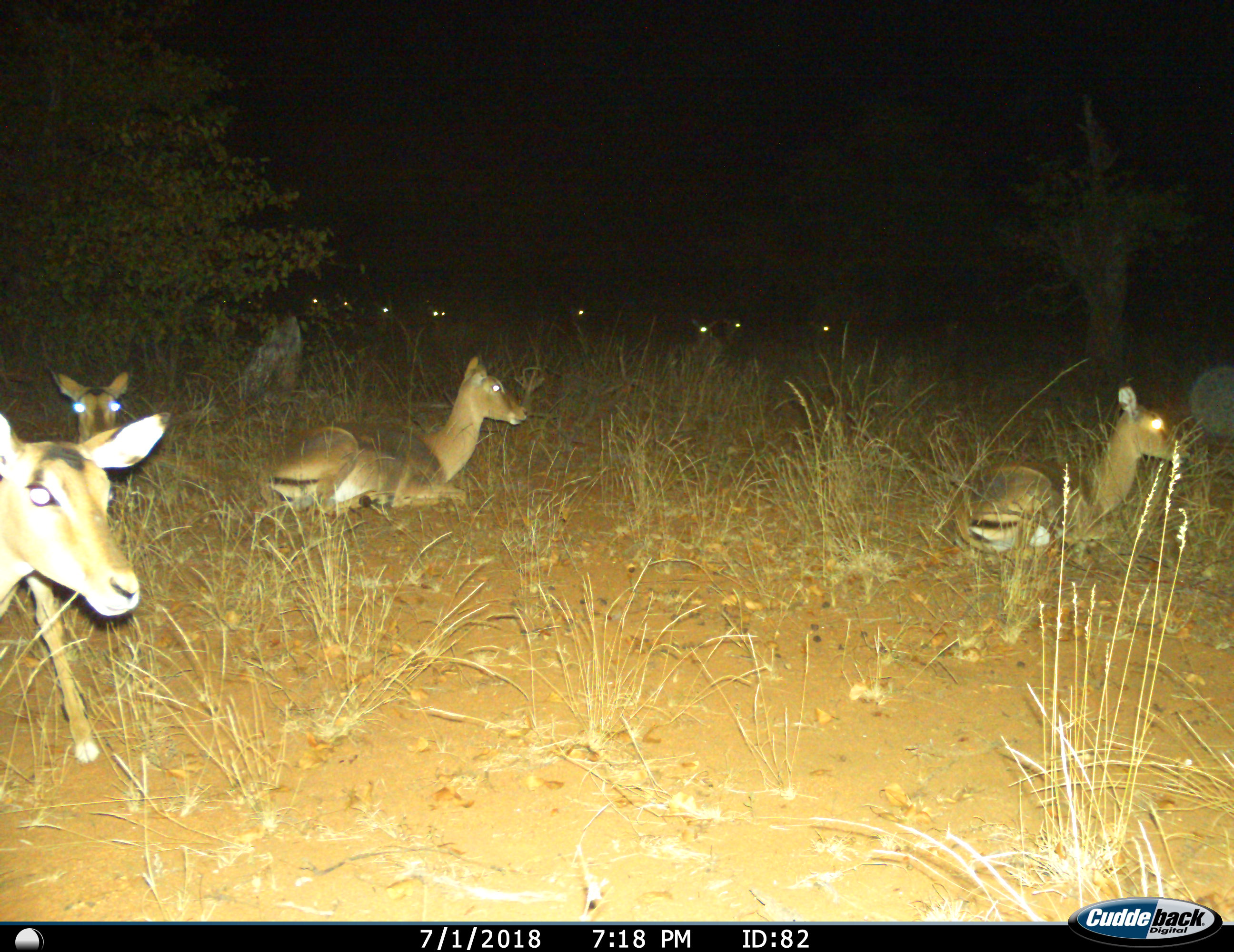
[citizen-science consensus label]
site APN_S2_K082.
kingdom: Animalia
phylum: Chordata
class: Mammalia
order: Artiodactyla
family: Bovidae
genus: Aepyceros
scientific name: Aepyceros melampus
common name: impala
Impala (Aepyceros melampus), count 11-50. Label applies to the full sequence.